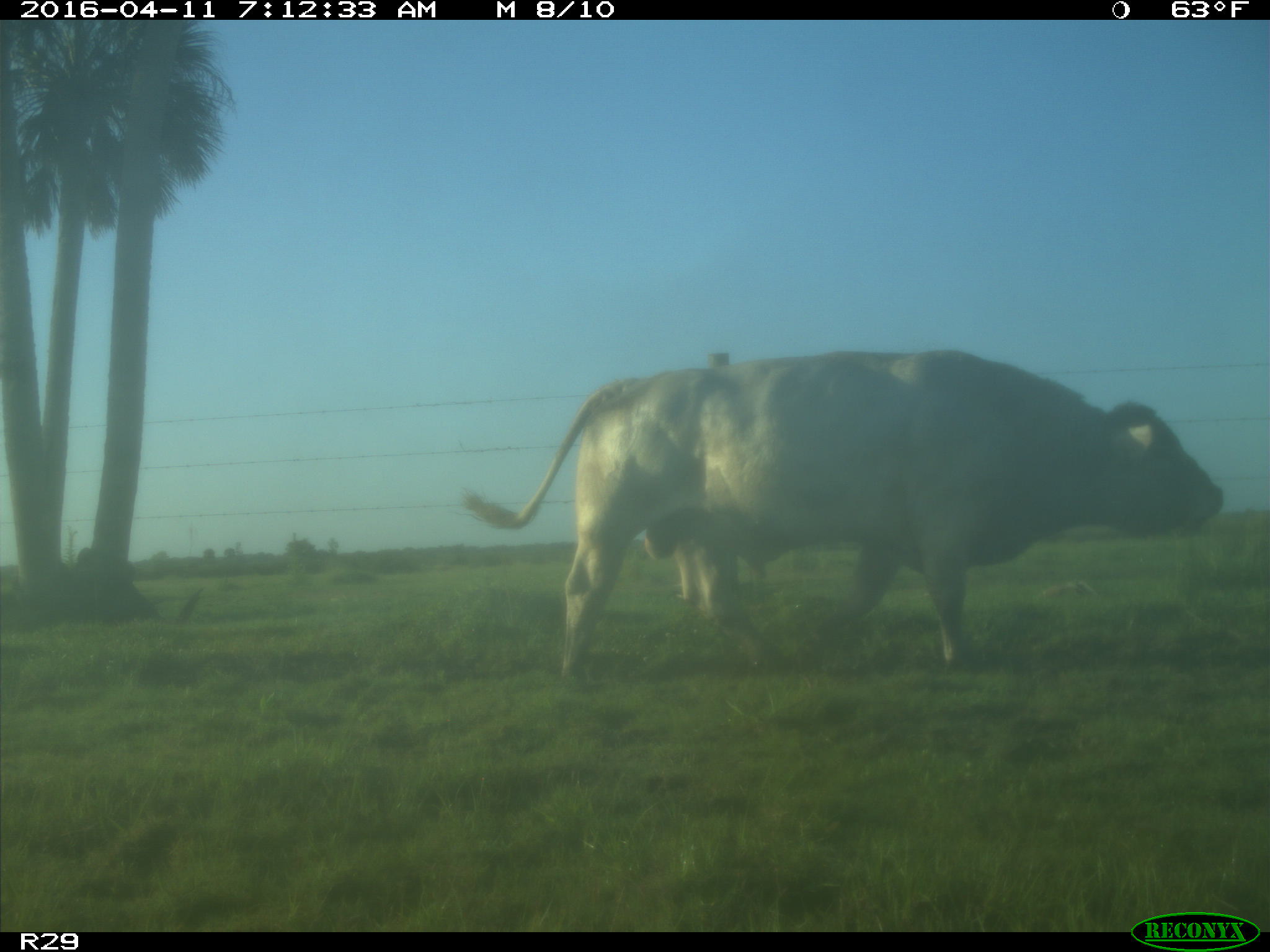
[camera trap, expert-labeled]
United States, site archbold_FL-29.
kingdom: Animalia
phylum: Chordata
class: Mammalia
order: Artiodactyla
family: Bovidae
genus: Bos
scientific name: Bos taurus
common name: domestic cow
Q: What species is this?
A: Bos taurus (domestic cow).